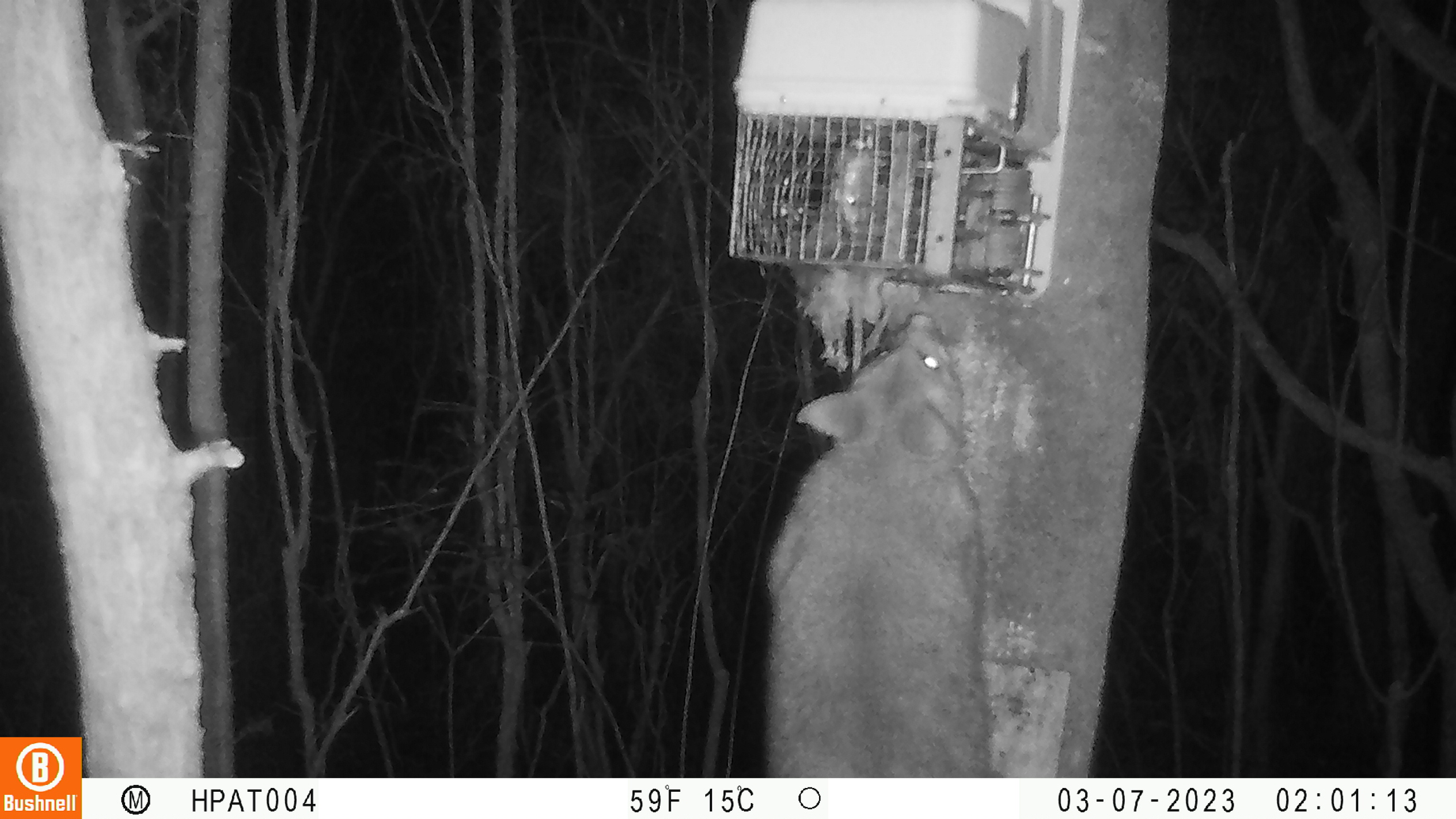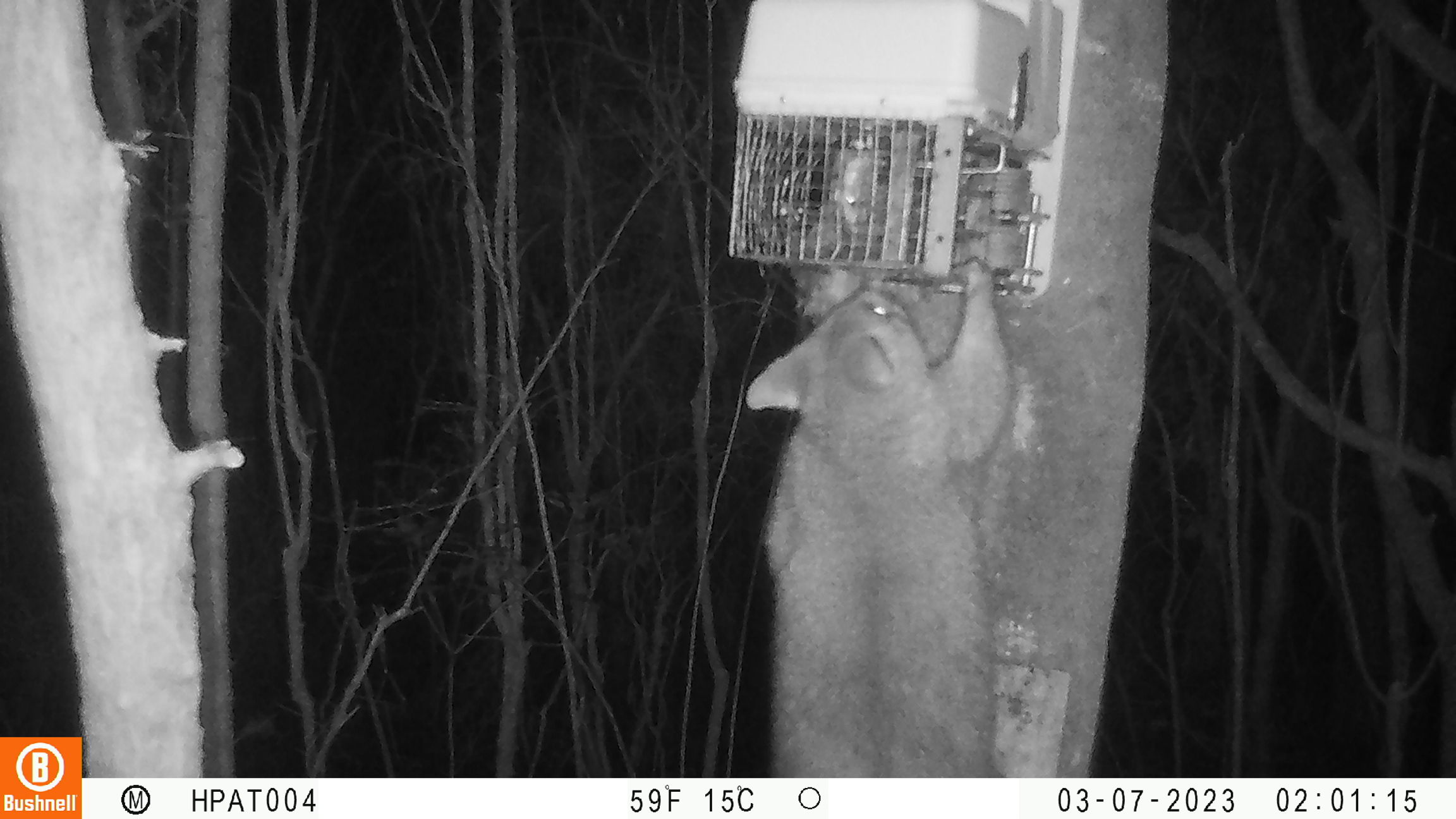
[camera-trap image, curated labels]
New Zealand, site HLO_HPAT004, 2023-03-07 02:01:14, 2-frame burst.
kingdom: Animalia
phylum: Chordata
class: Mammalia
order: Diprotodontia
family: Phalangeridae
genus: Trichosurus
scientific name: Trichosurus vulpecula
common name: common brushtail possum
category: possum